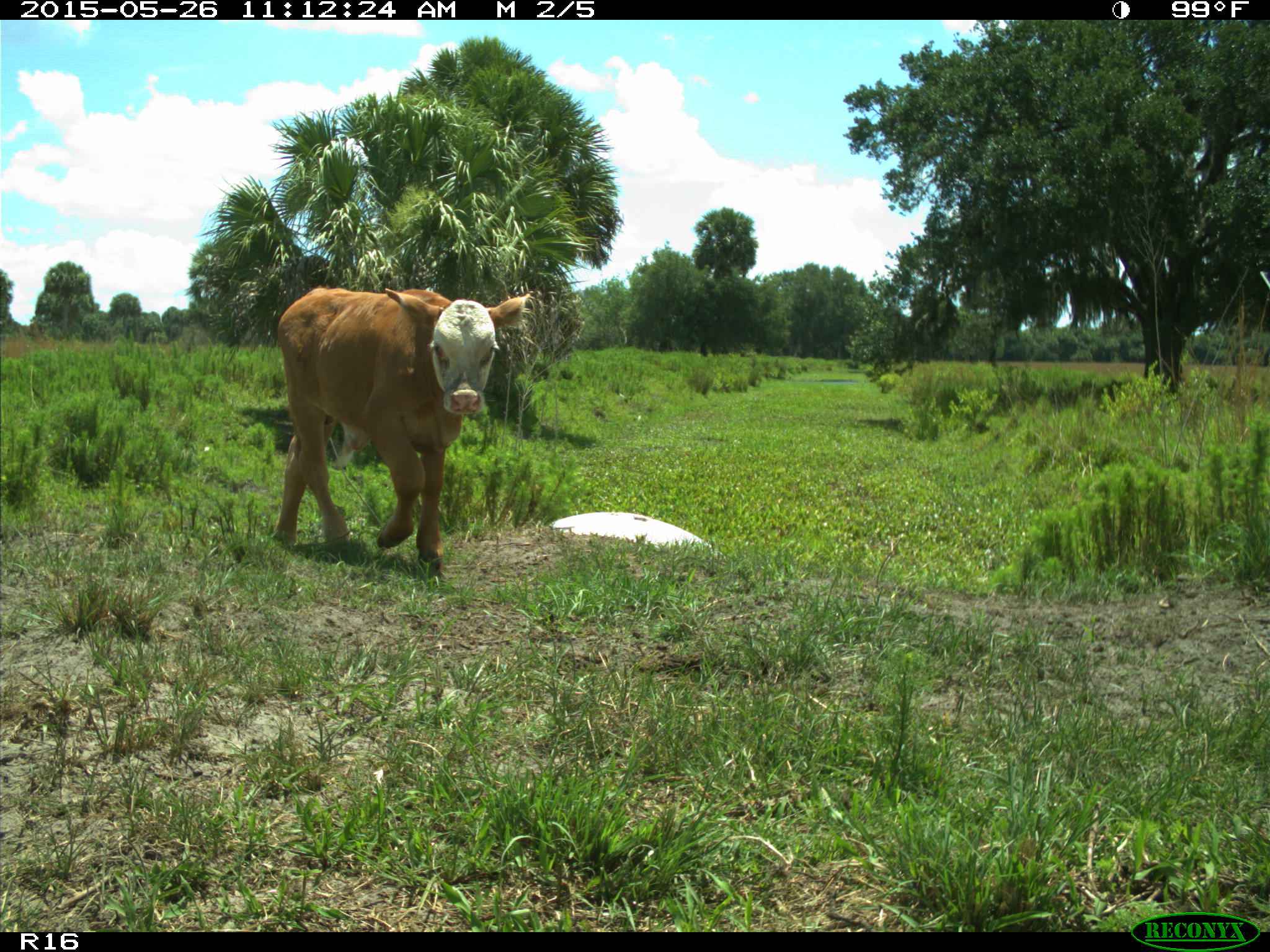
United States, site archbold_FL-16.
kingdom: Animalia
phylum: Chordata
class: Mammalia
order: Artiodactyla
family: Bovidae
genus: Bos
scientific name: Bos taurus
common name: domestic cow